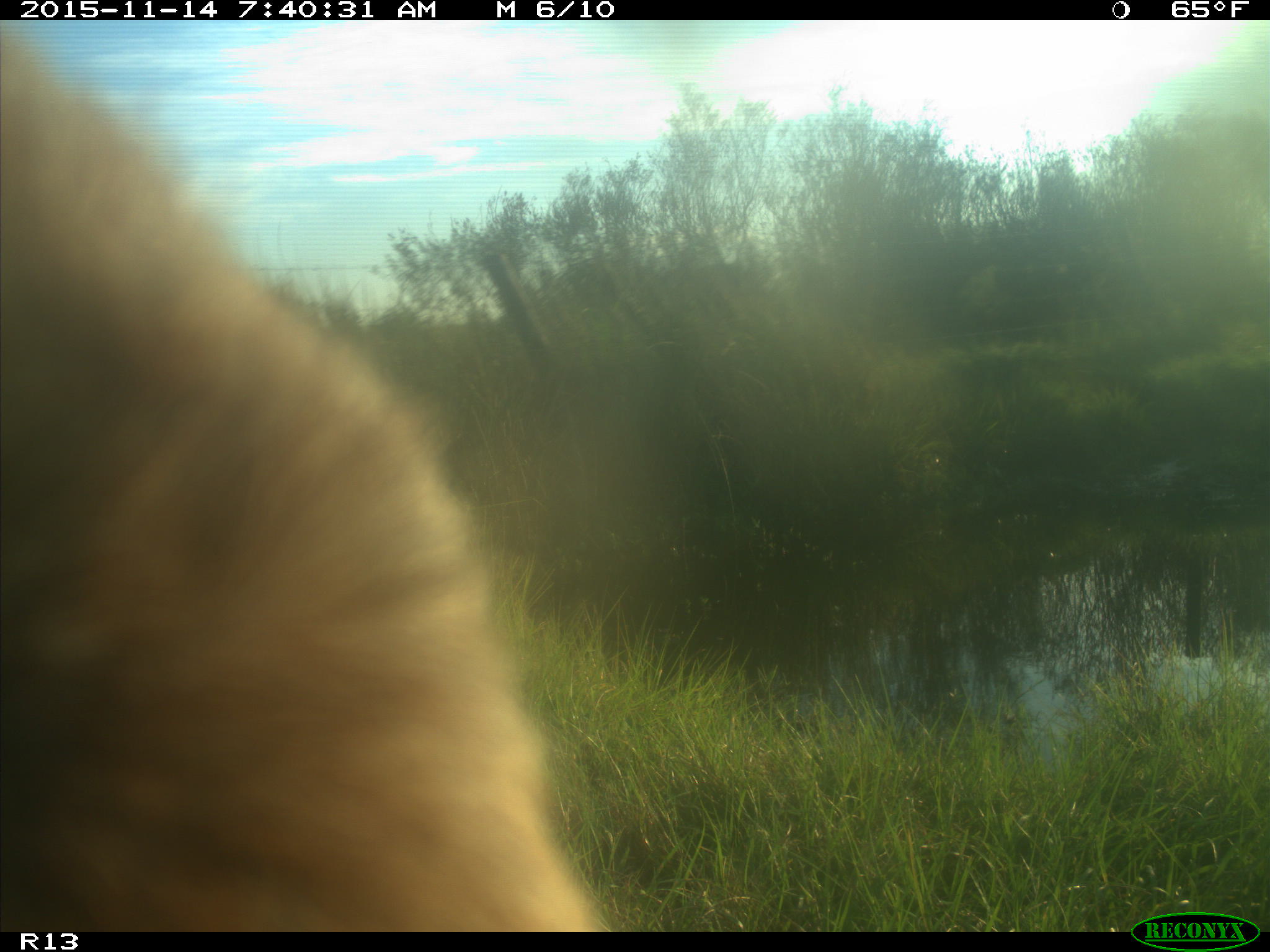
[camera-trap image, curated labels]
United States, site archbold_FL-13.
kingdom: Animalia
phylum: Chordata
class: Mammalia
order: Artiodactyla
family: Bovidae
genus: Bos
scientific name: Bos taurus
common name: domestic cow